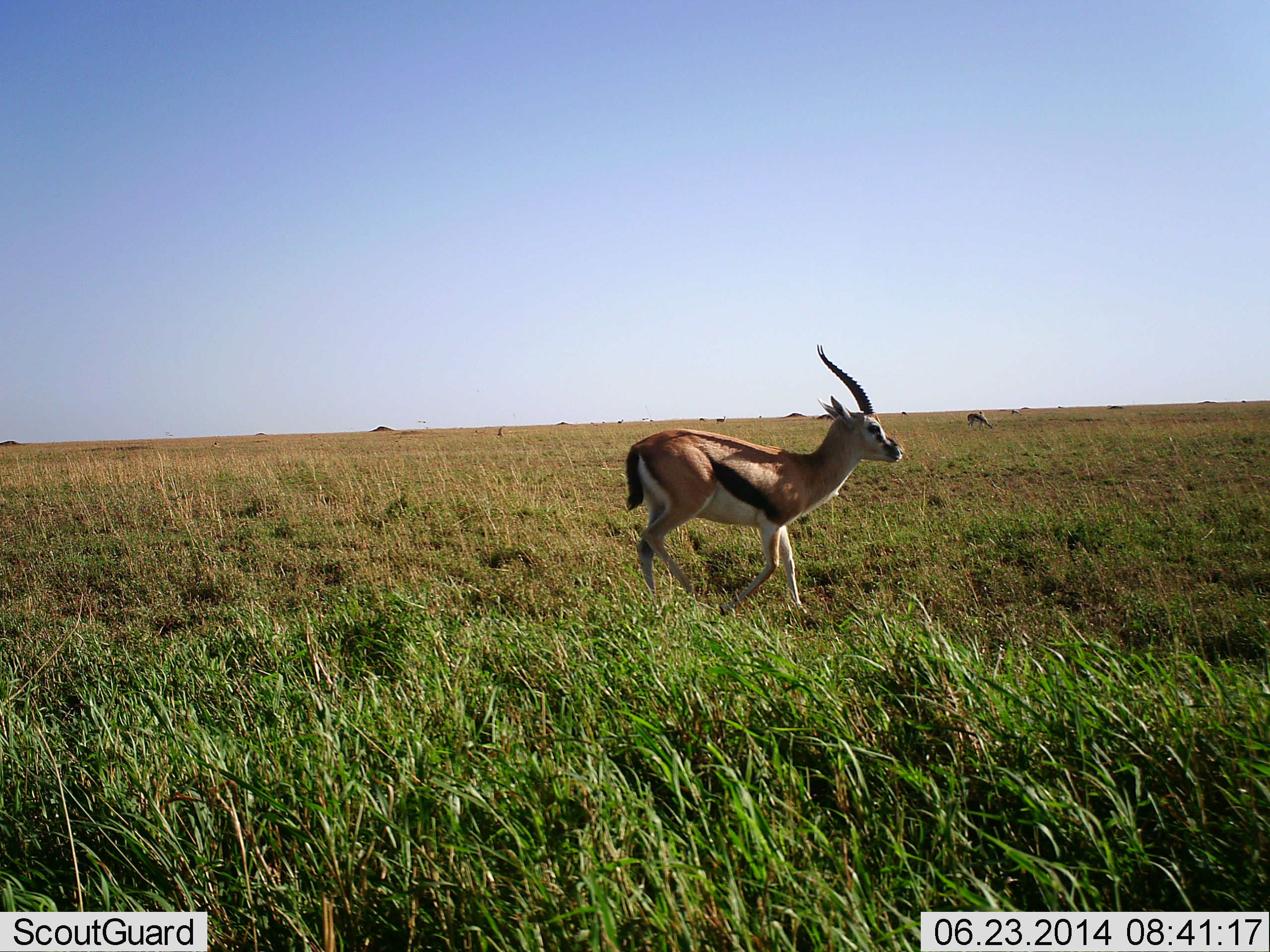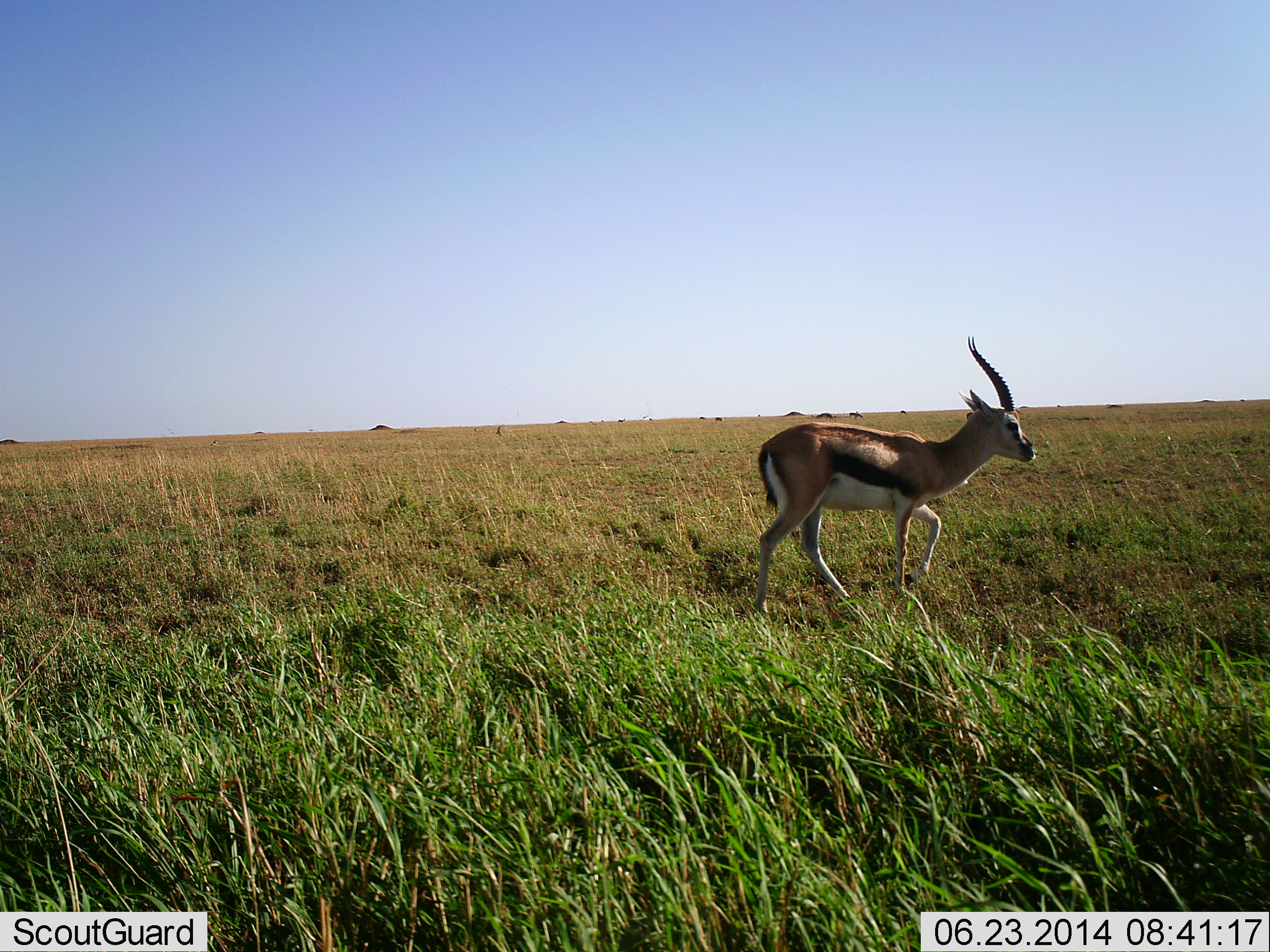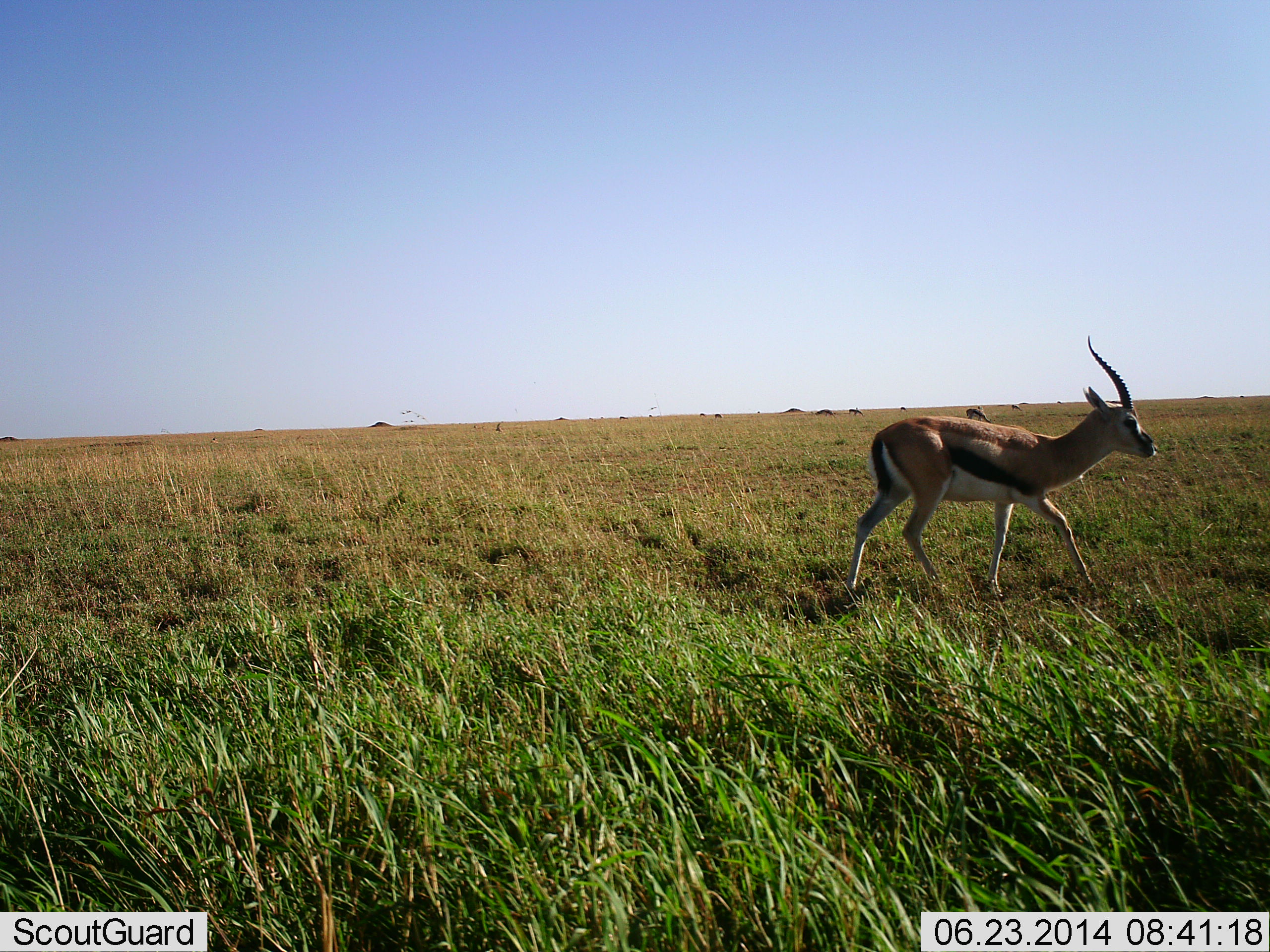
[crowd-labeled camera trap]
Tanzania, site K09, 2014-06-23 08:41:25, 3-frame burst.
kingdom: Animalia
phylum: Chordata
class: Mammalia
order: Artiodactyla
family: Bovidae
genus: Eudorcas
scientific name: Eudorcas thomsonii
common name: thomson's gazelle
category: gazellethomsons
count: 1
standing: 10%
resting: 0%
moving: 100%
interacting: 0%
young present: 0%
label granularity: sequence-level